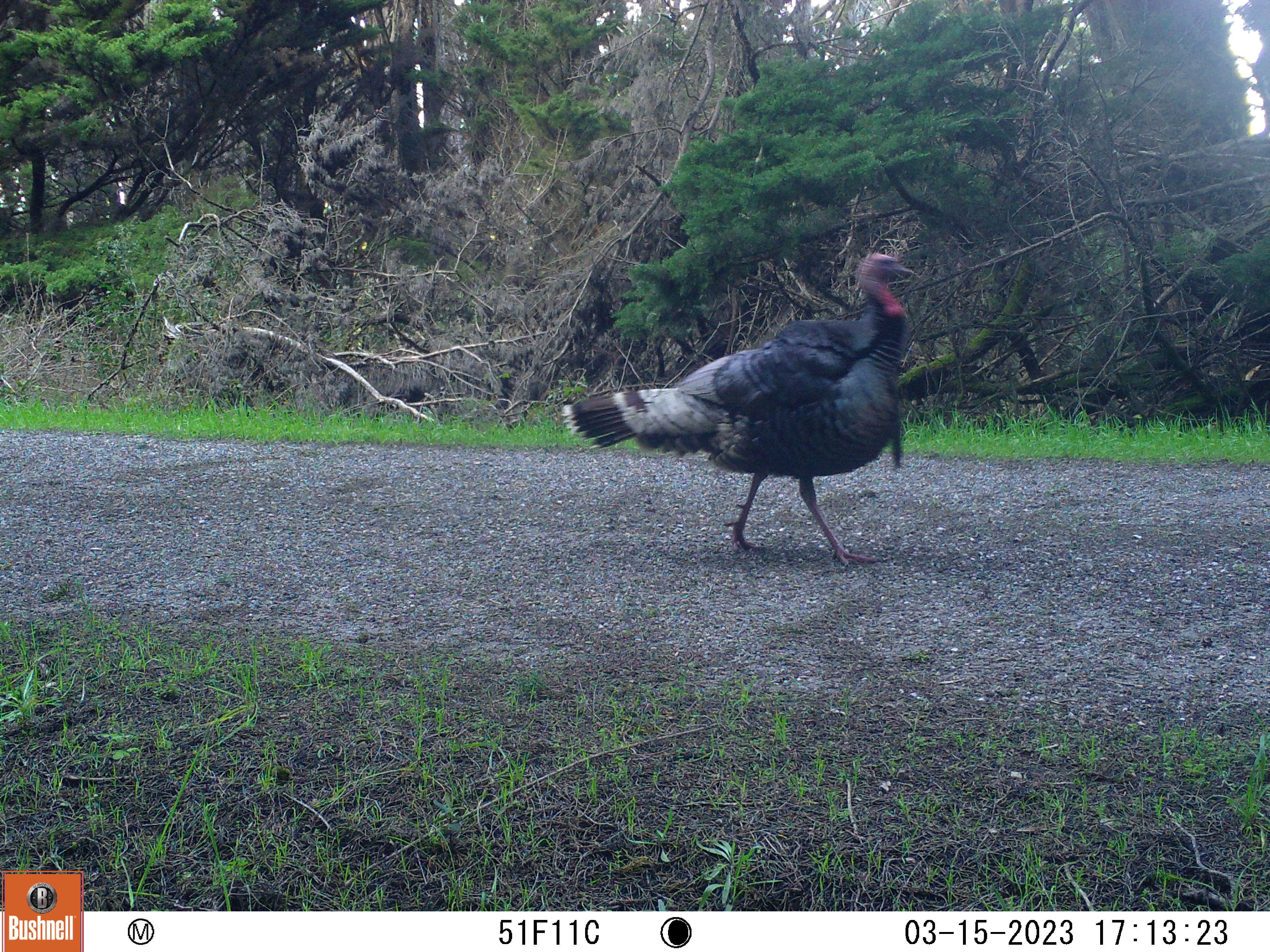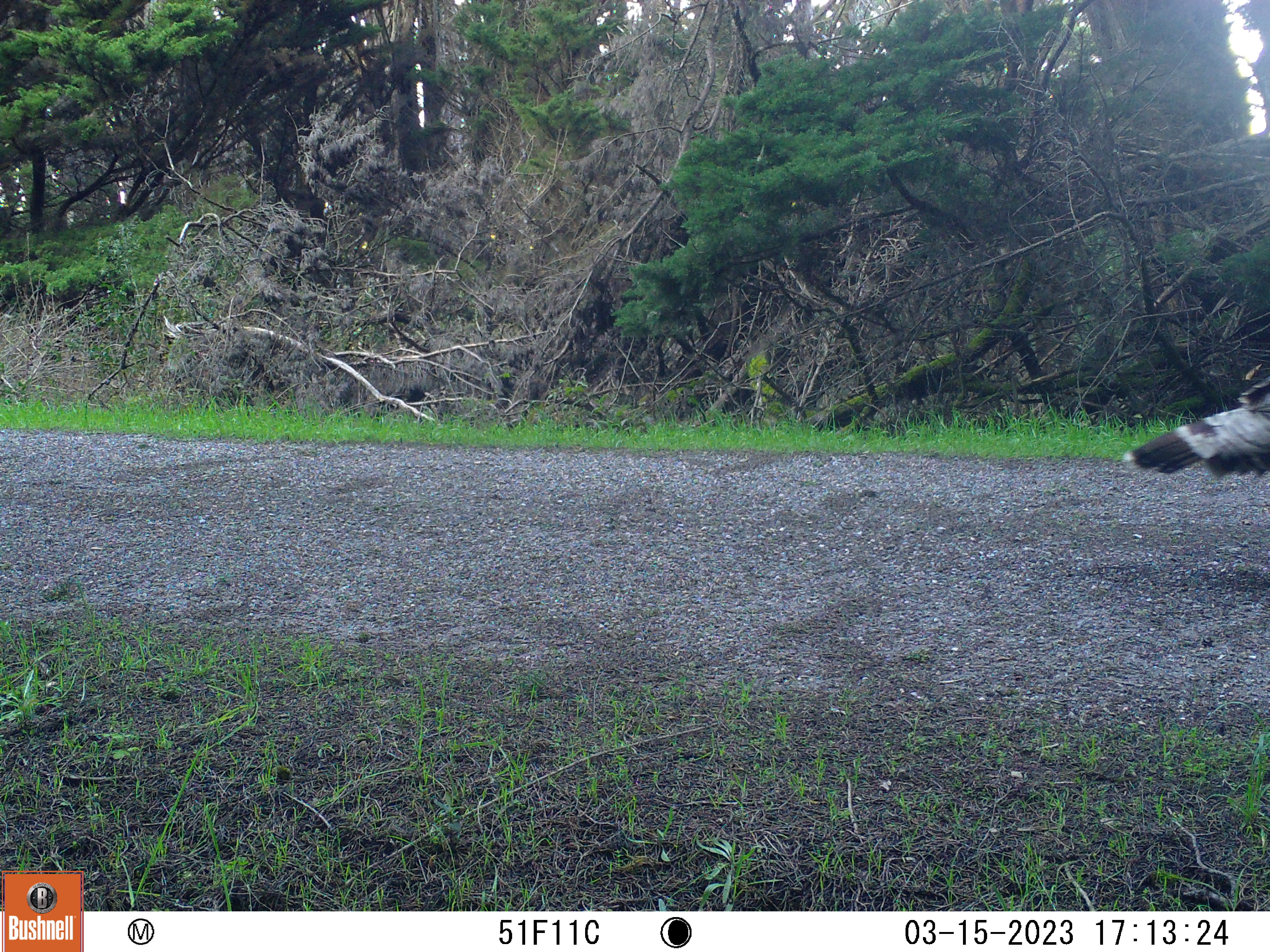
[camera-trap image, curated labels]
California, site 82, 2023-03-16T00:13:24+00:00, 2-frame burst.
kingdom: Animalia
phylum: Chordata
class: Aves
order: Galliformes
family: Phasianidae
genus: Meleagris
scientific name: Meleagris gallopavo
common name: turkey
Turkey (Meleagris gallopavo).